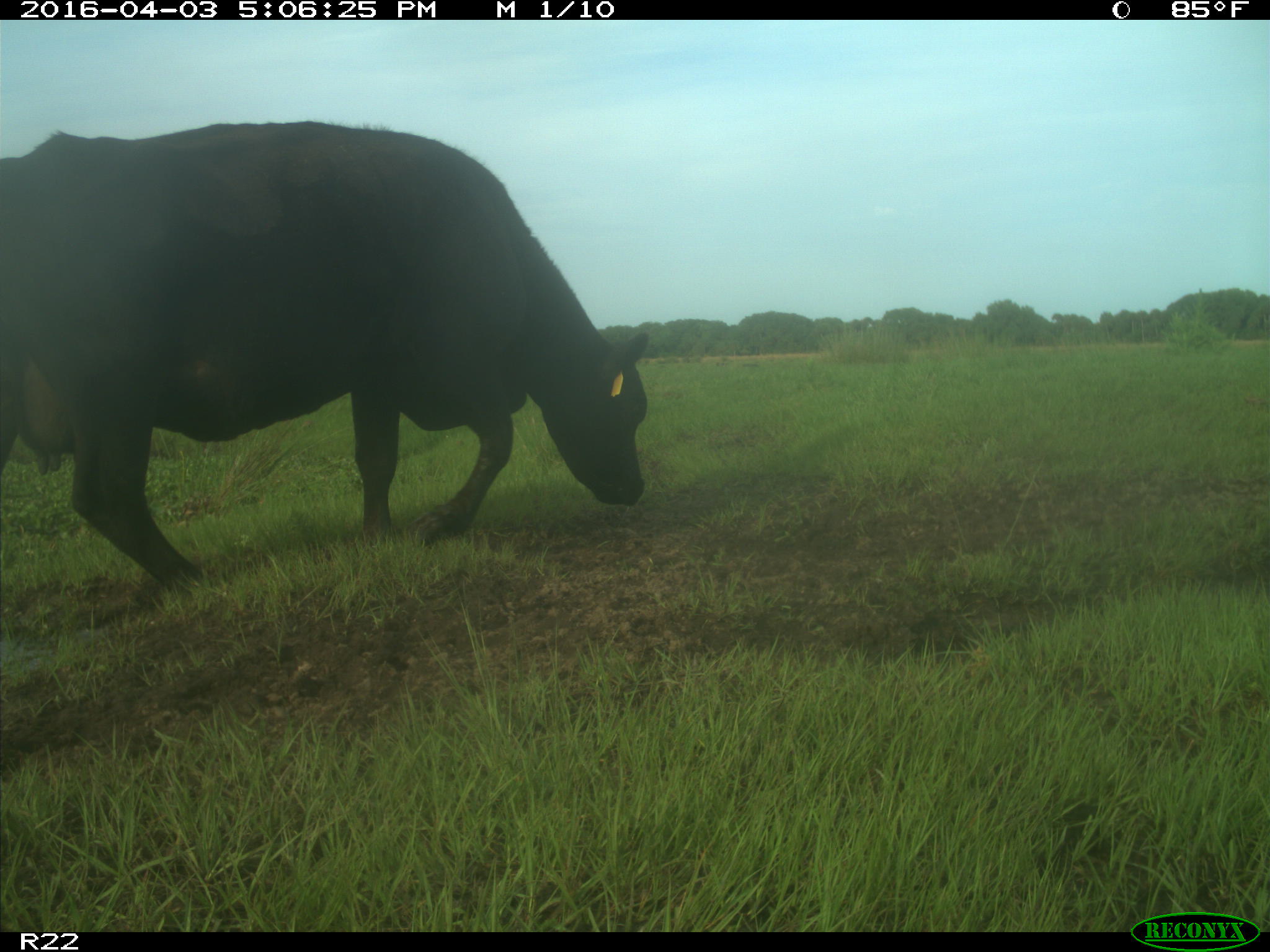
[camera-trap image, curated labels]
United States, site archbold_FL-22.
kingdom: Animalia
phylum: Chordata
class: Mammalia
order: Artiodactyla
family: Bovidae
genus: Bos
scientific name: Bos taurus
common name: domestic cow